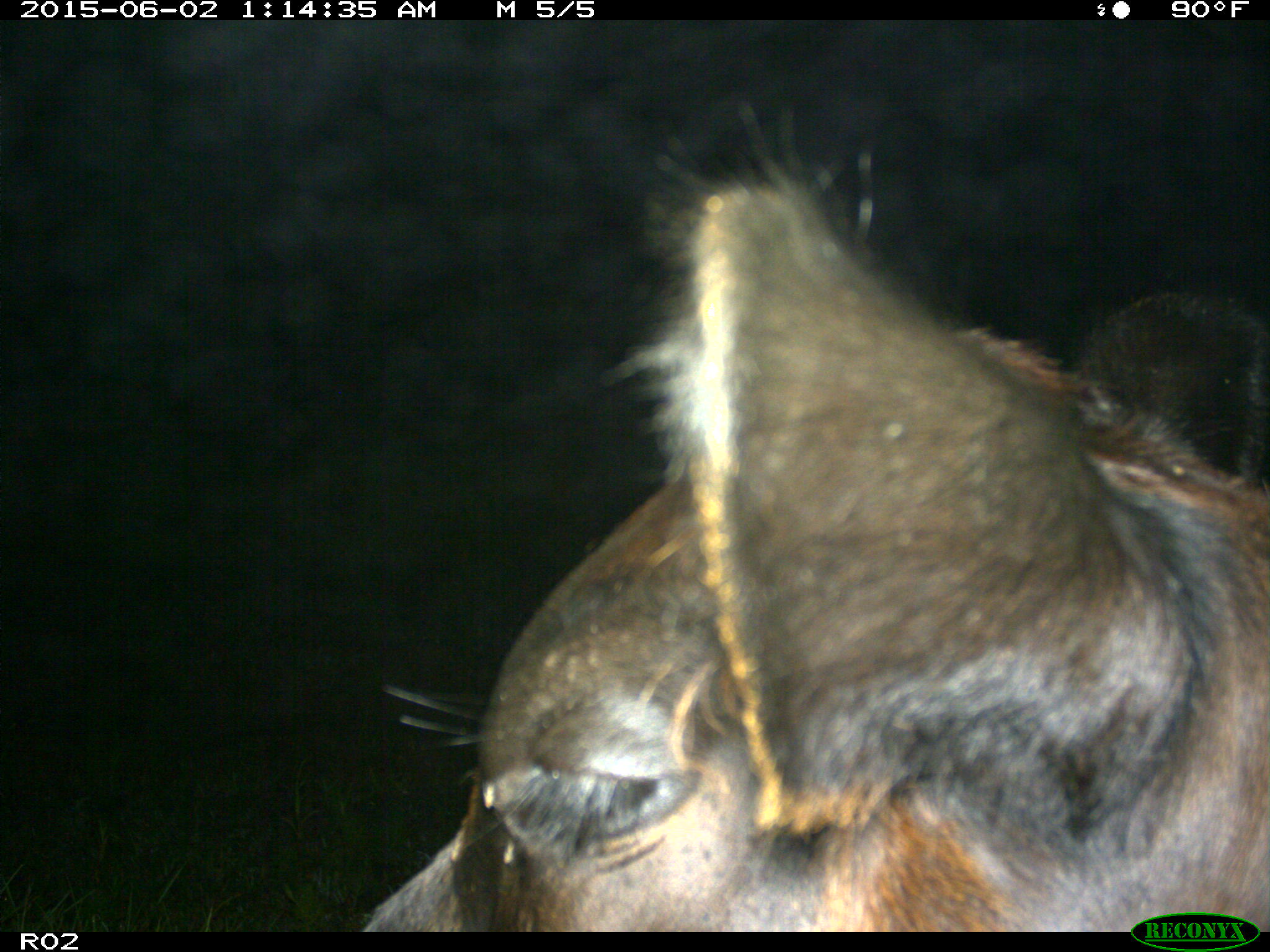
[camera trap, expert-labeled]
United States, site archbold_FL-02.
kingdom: Animalia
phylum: Chordata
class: Mammalia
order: Artiodactyla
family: Bovidae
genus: Bos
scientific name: Bos taurus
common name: domestic cow